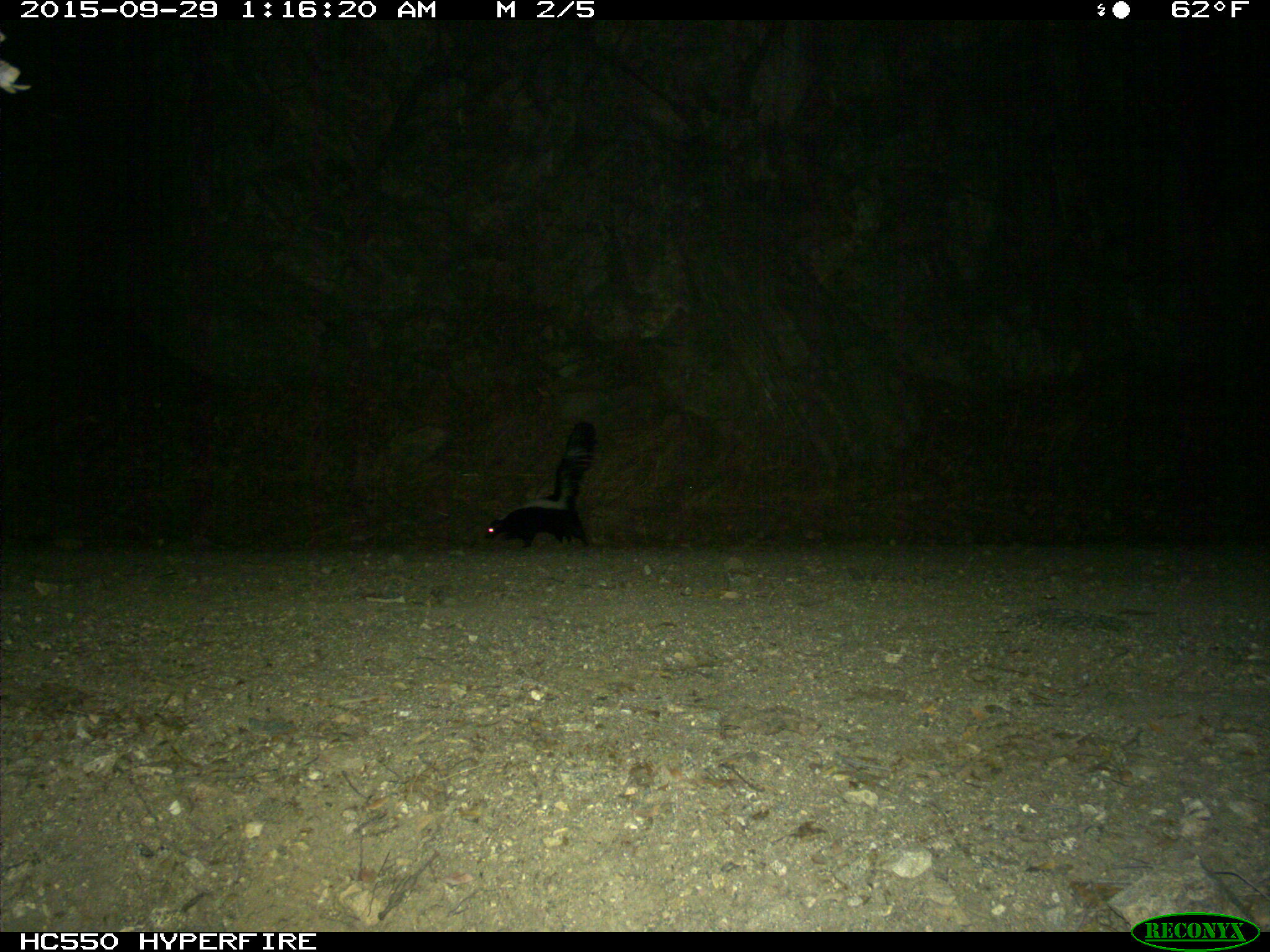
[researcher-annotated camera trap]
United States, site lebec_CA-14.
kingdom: Animalia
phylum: Chordata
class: Mammalia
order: Carnivora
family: Mephitidae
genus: Mephitis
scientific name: Mephitis mephitis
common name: striped skunk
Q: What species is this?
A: Mephitis mephitis (striped skunk).